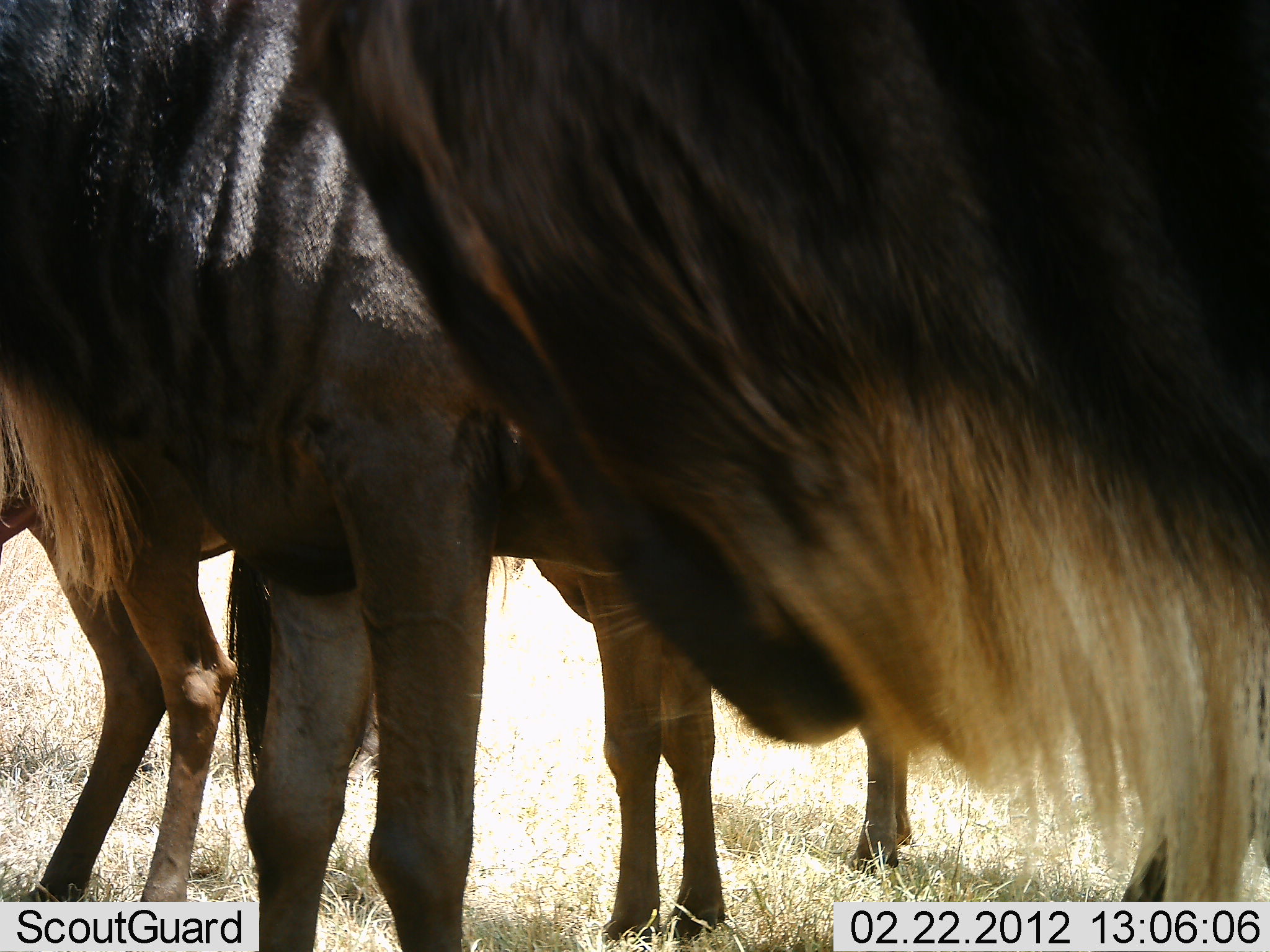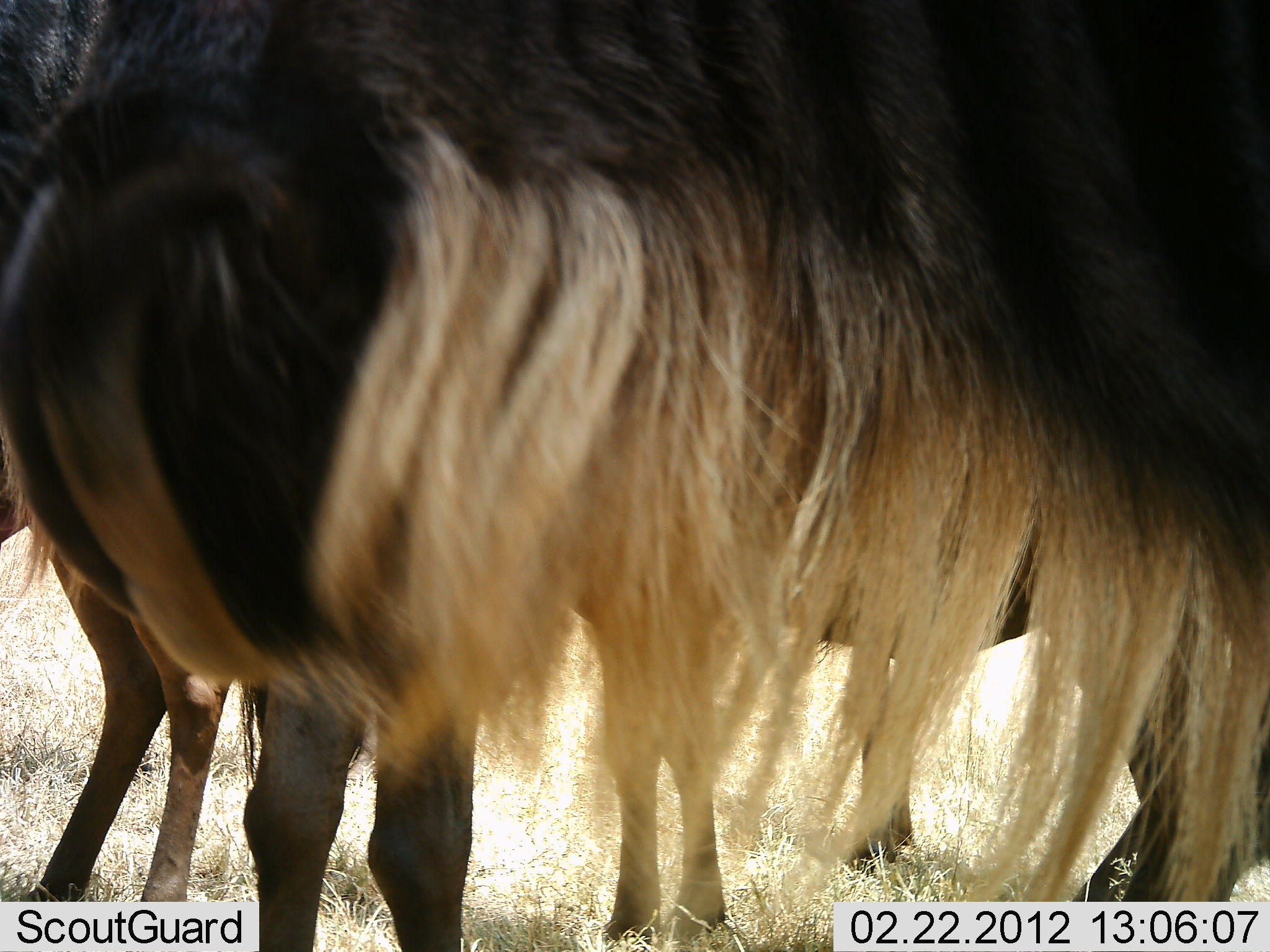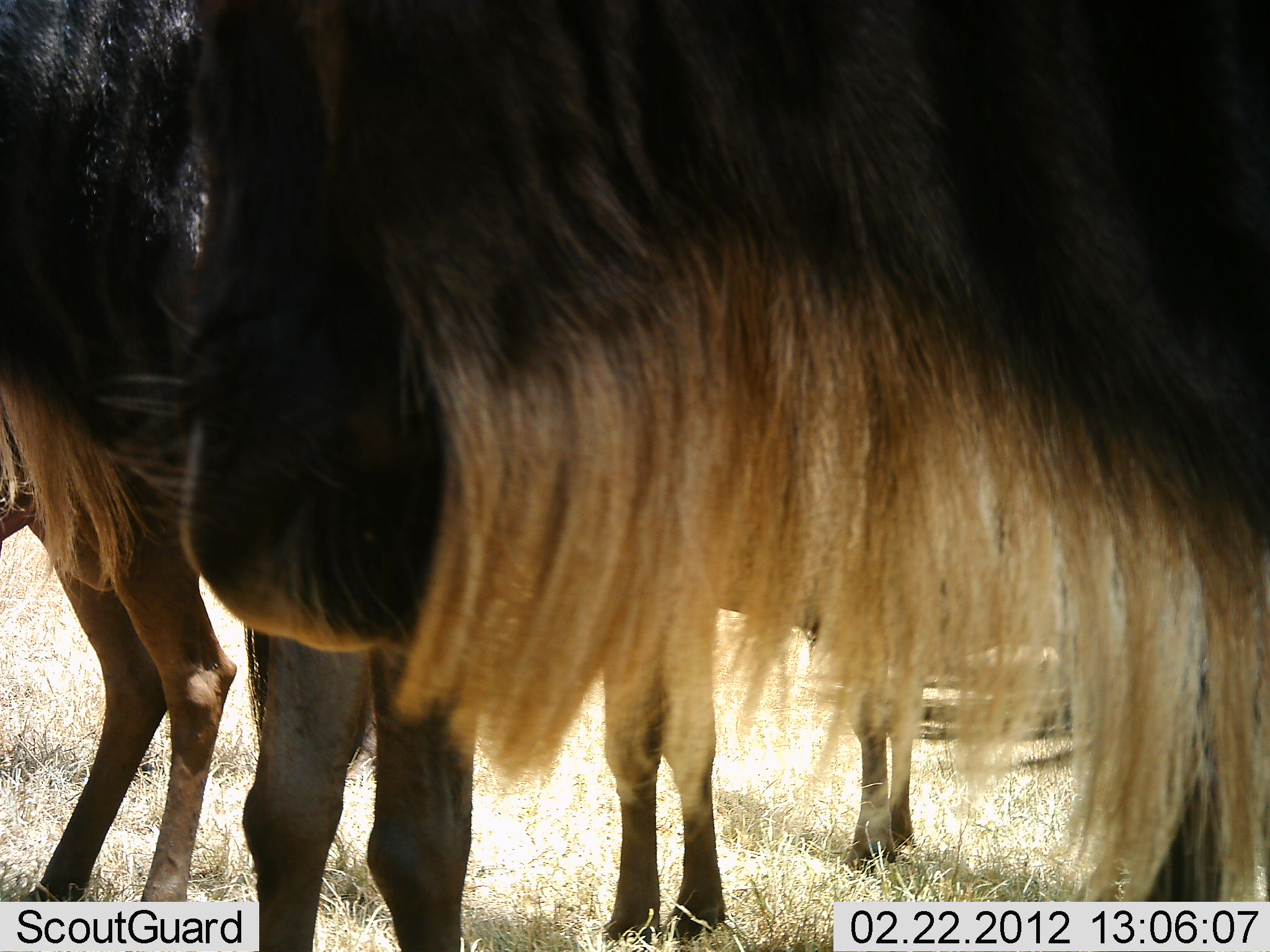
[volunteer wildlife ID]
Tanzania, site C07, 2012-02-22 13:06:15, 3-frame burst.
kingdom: Animalia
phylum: Chordata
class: Mammalia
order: Artiodactyla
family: Bovidae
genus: Connochaetes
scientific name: Connochaetes taurinus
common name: blue wildebeest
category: wildebeest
Wildebeest (blue wildebeest) (Connochaetes taurinus), count 3. Behavior (volunteer vote fractions): standing 100%, resting 0%, moving 6%, interacting 0%. Young present (vote fraction): 6%. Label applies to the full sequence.